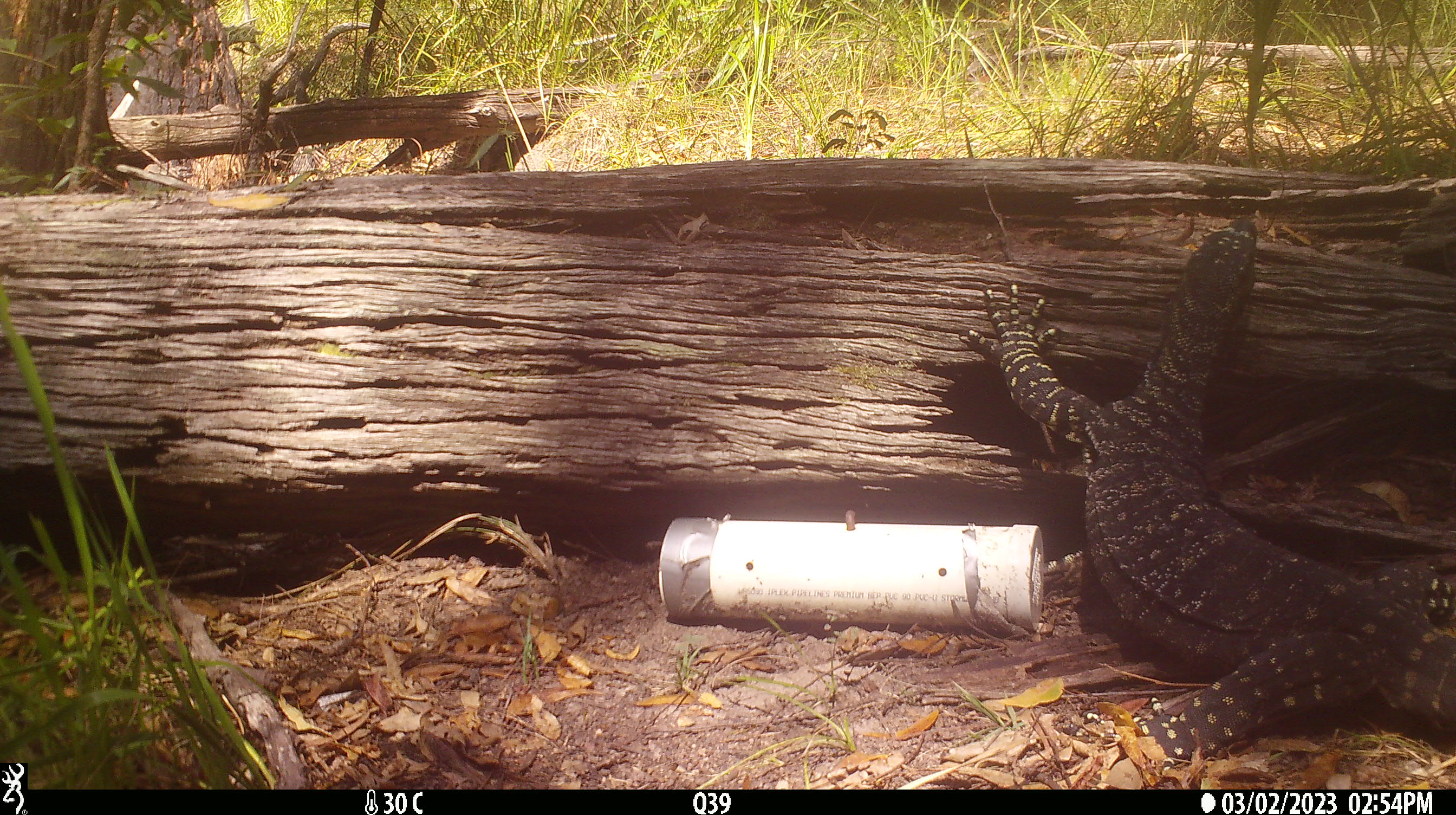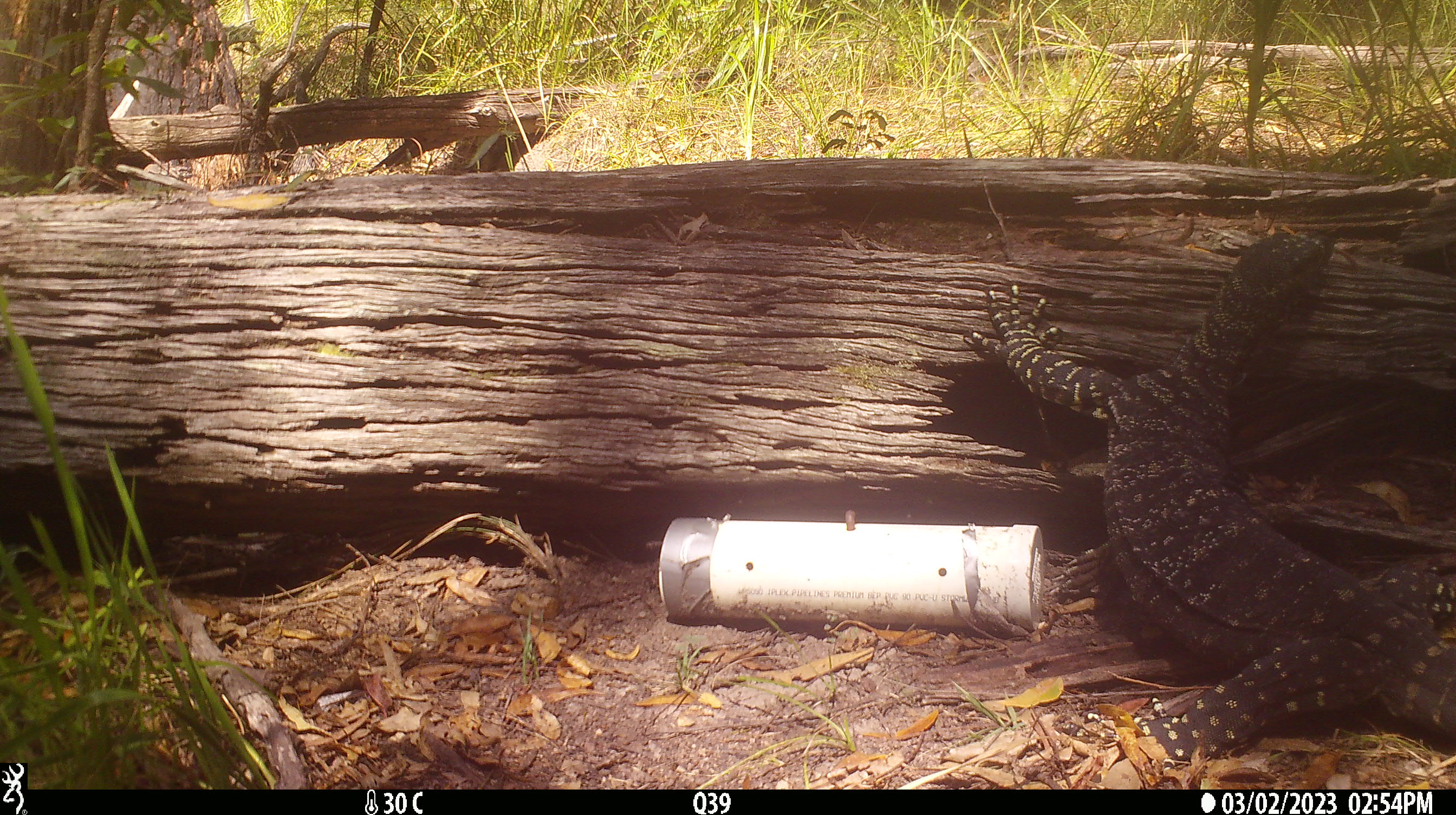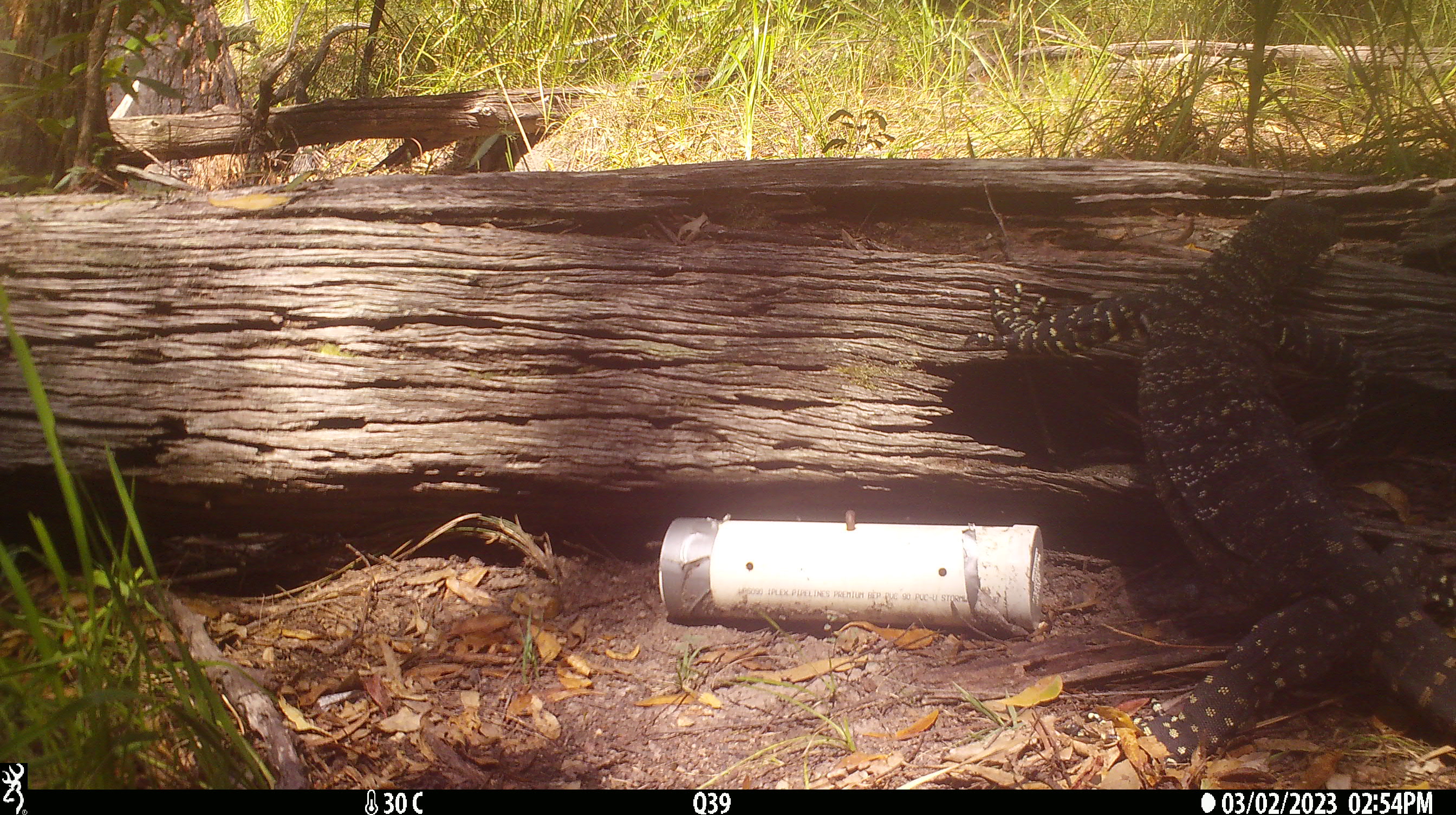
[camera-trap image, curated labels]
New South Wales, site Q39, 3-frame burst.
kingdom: Animalia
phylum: Chordata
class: Reptilia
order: Squamata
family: Varanidae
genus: Varanus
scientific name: Varanus varius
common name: lace monitor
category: goanna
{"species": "goanna (lace monitor) (Varanus varius)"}